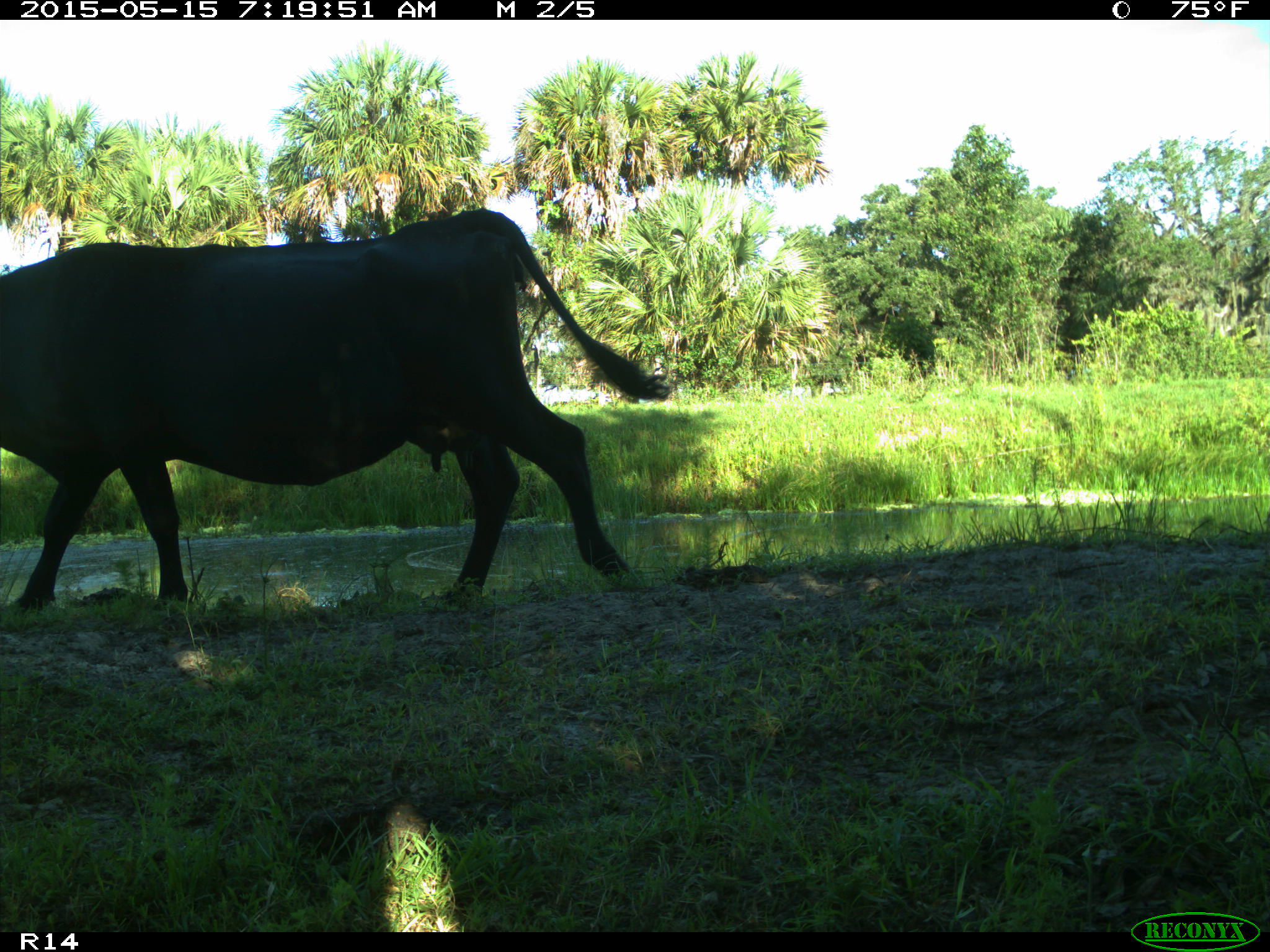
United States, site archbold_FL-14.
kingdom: Animalia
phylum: Chordata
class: Mammalia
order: Artiodactyla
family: Bovidae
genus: Bos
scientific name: Bos taurus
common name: domestic cow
Bos taurus (domestic cow).